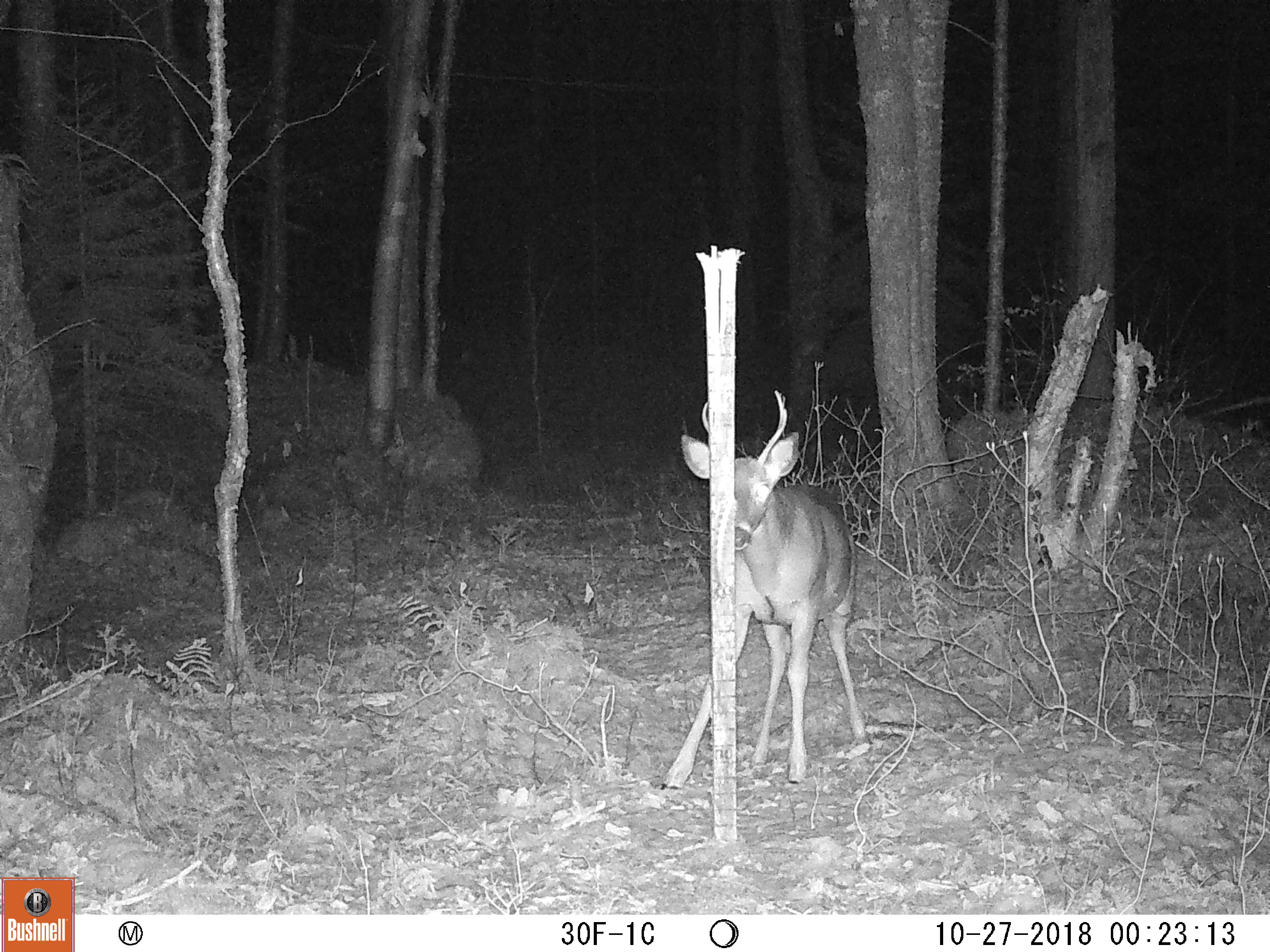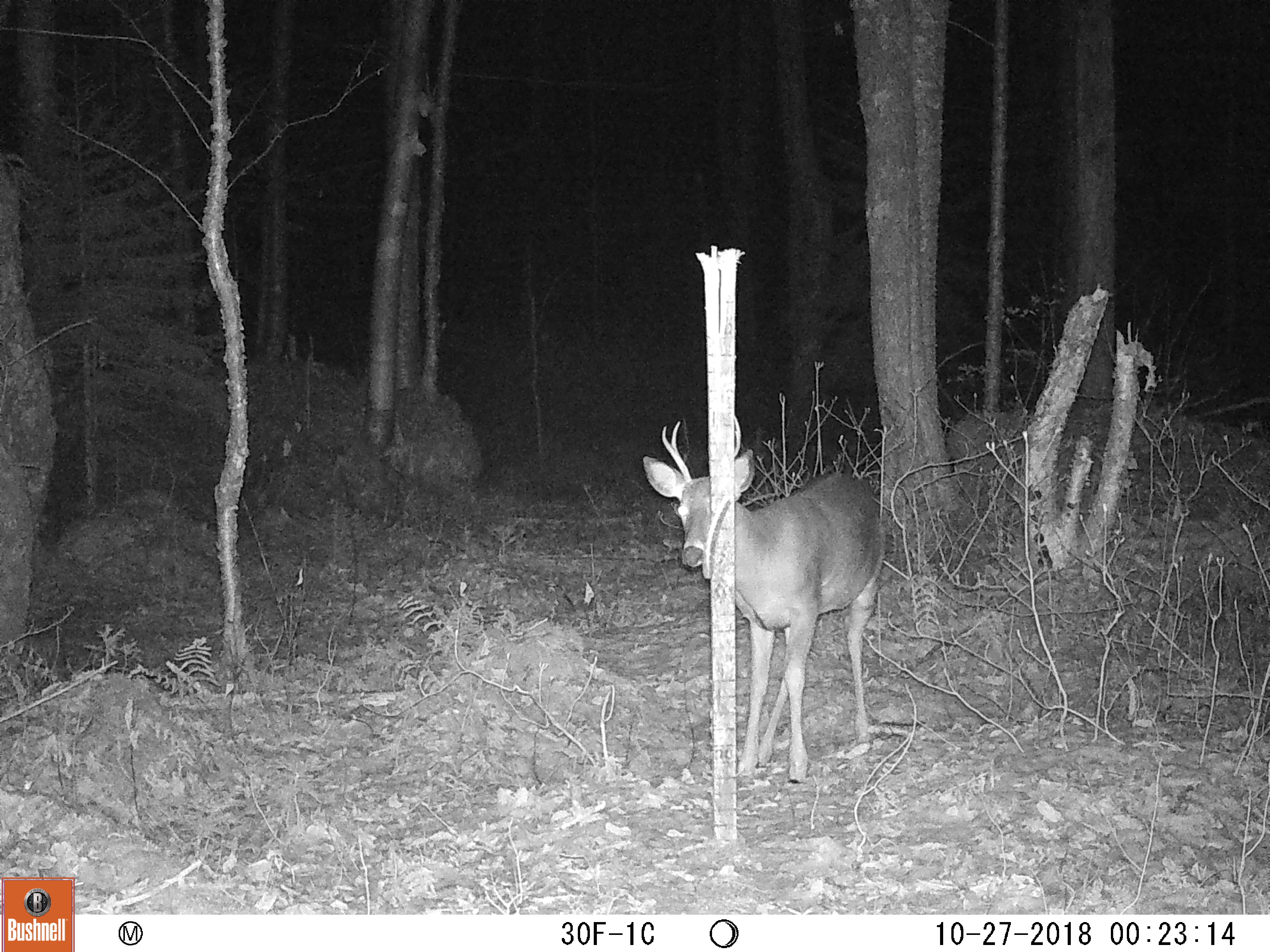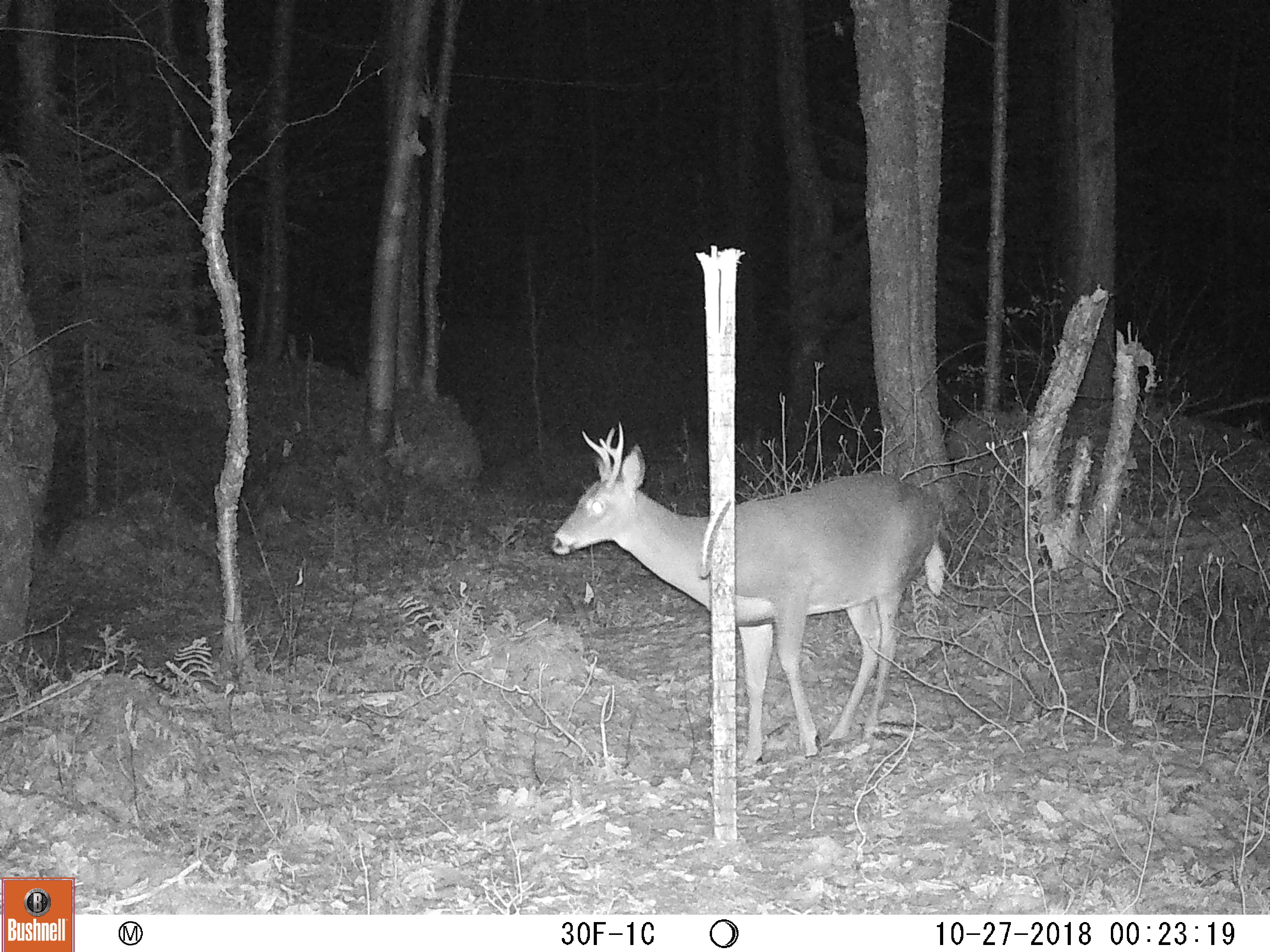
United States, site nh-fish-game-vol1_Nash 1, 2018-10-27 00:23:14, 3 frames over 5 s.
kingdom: Animalia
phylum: Chordata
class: Mammalia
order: Artiodactyla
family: Cervidae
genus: Odocoileus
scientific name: Odocoileus virginianus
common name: white-tailed deer